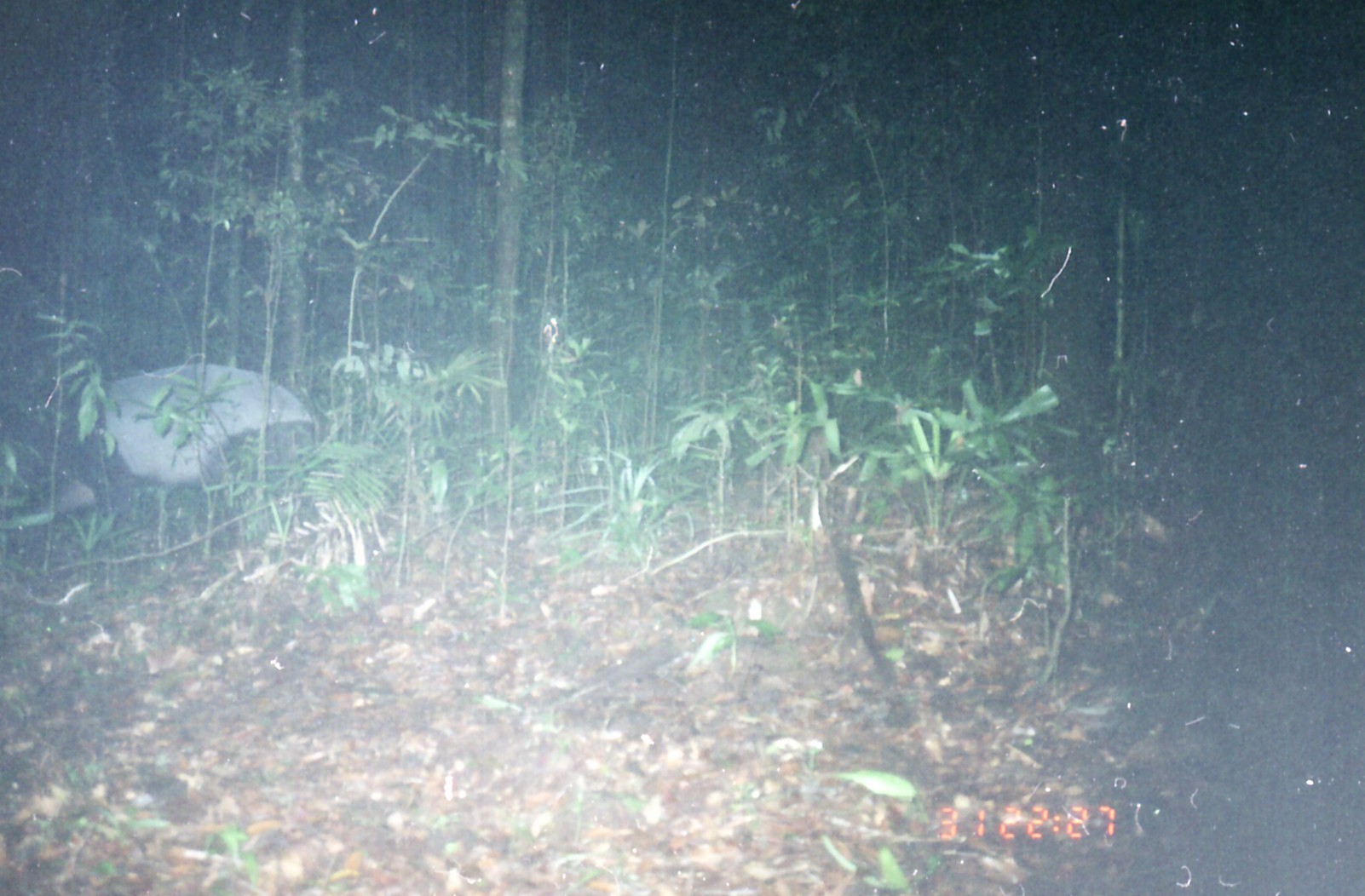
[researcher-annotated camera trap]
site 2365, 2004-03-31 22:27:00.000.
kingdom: Animalia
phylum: Chordata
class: Mammalia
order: Perissodactyla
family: Tapiridae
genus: Tapirus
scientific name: Tapirus indicus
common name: malayan tapir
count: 1